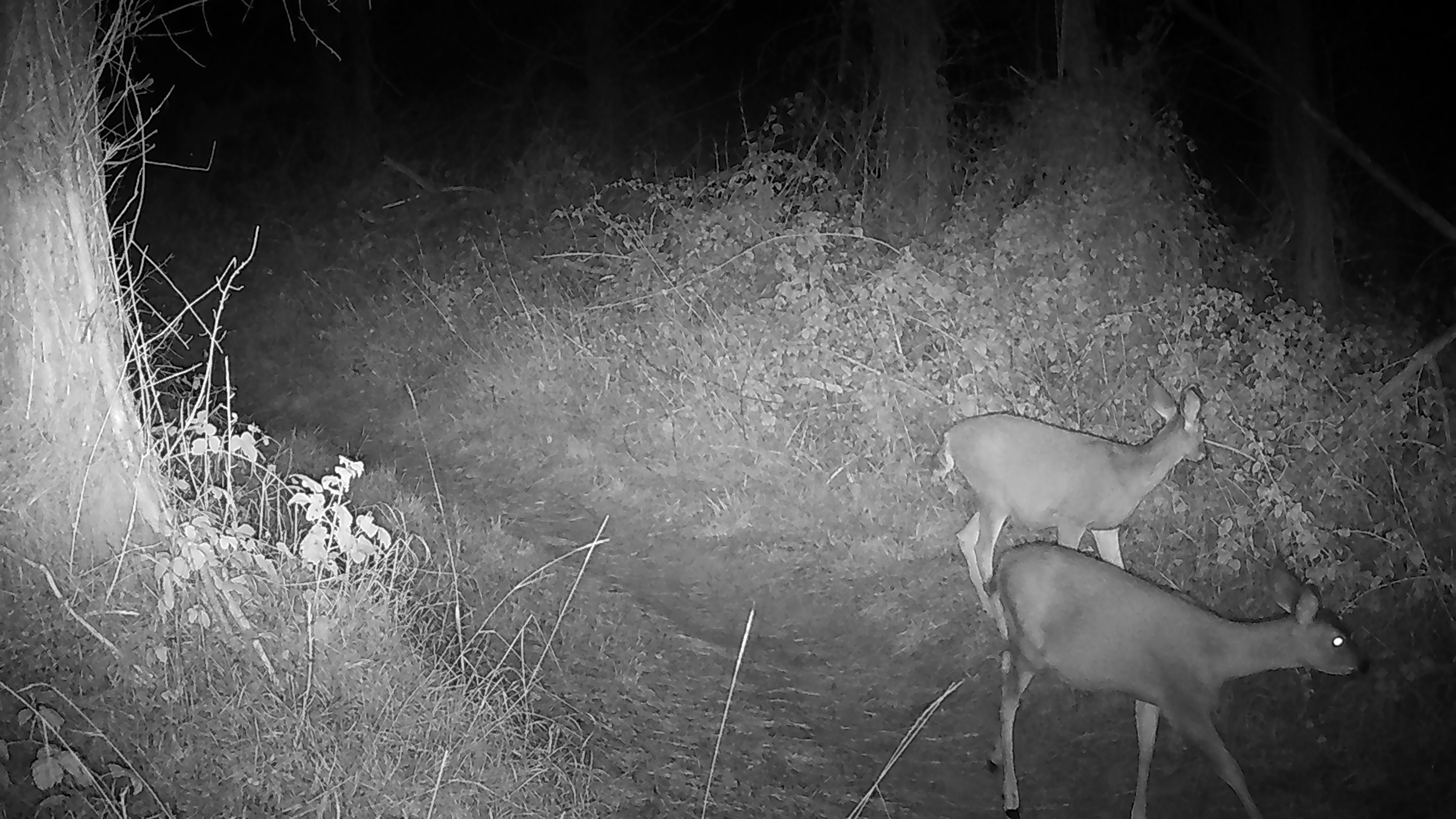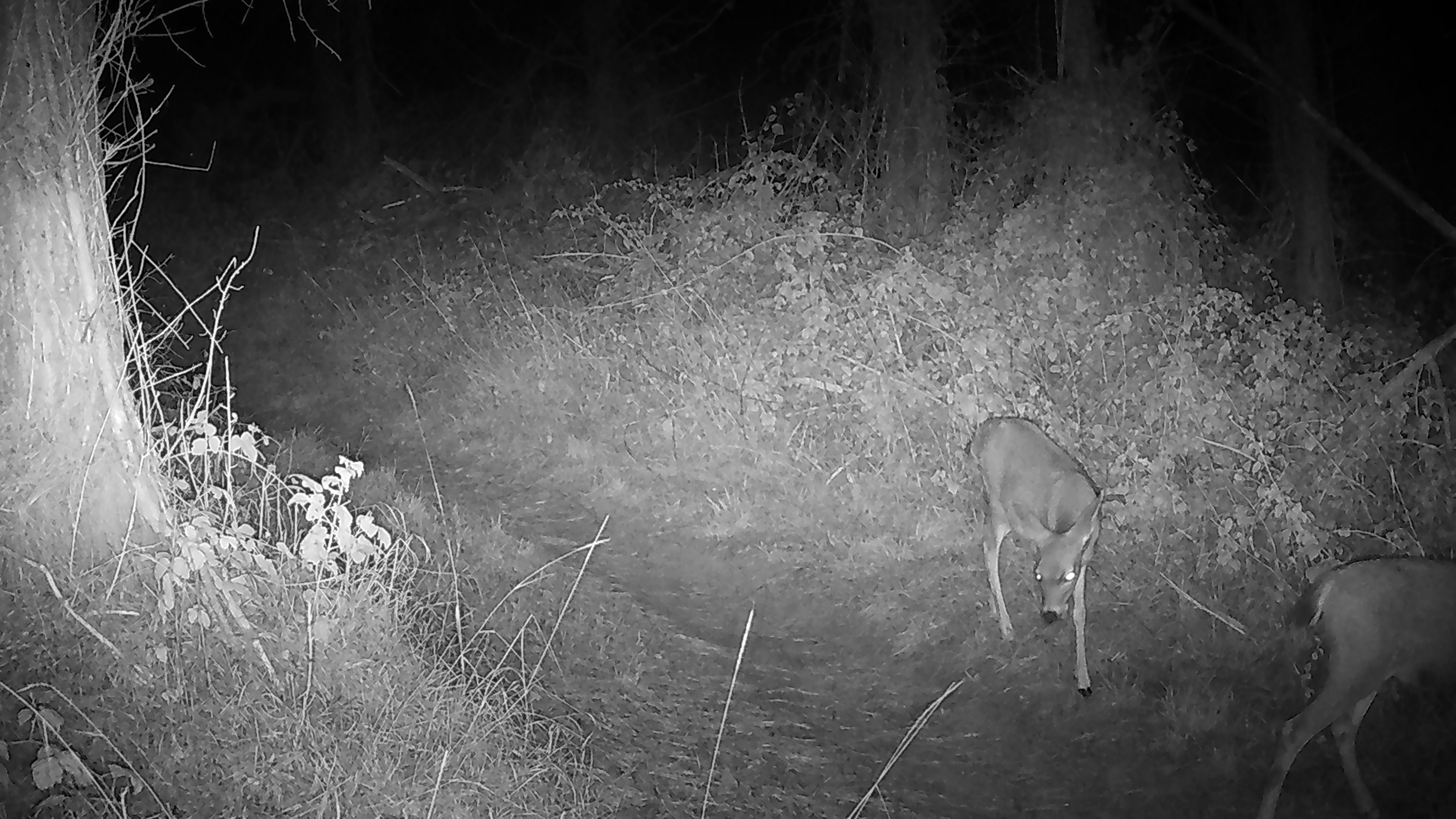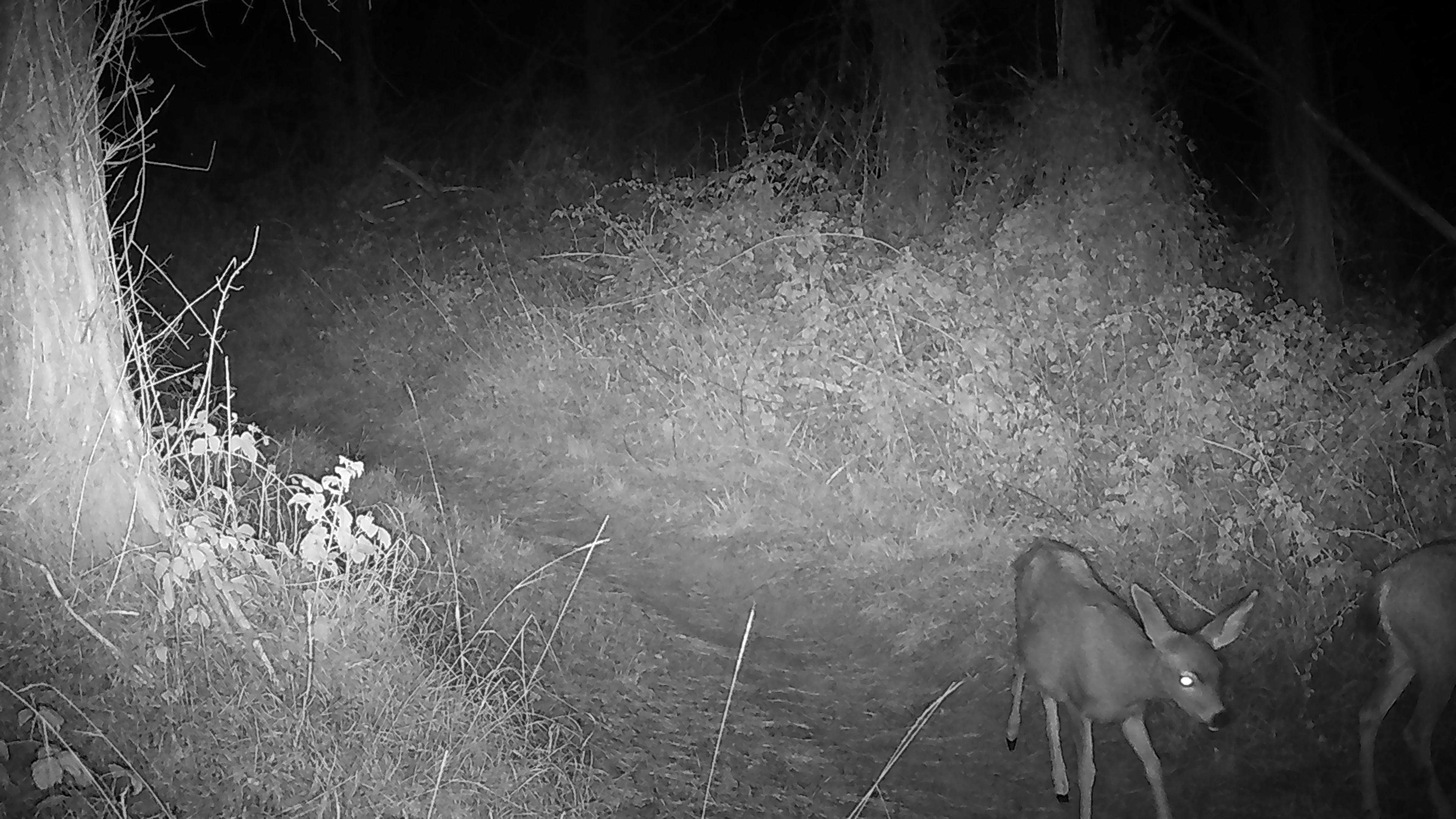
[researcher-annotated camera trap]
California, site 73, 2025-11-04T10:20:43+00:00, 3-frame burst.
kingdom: Animalia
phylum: Chordata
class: Mammalia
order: Artiodactyla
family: Cervidae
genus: Odocoileus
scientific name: Odocoileus hemionus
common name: mule deer